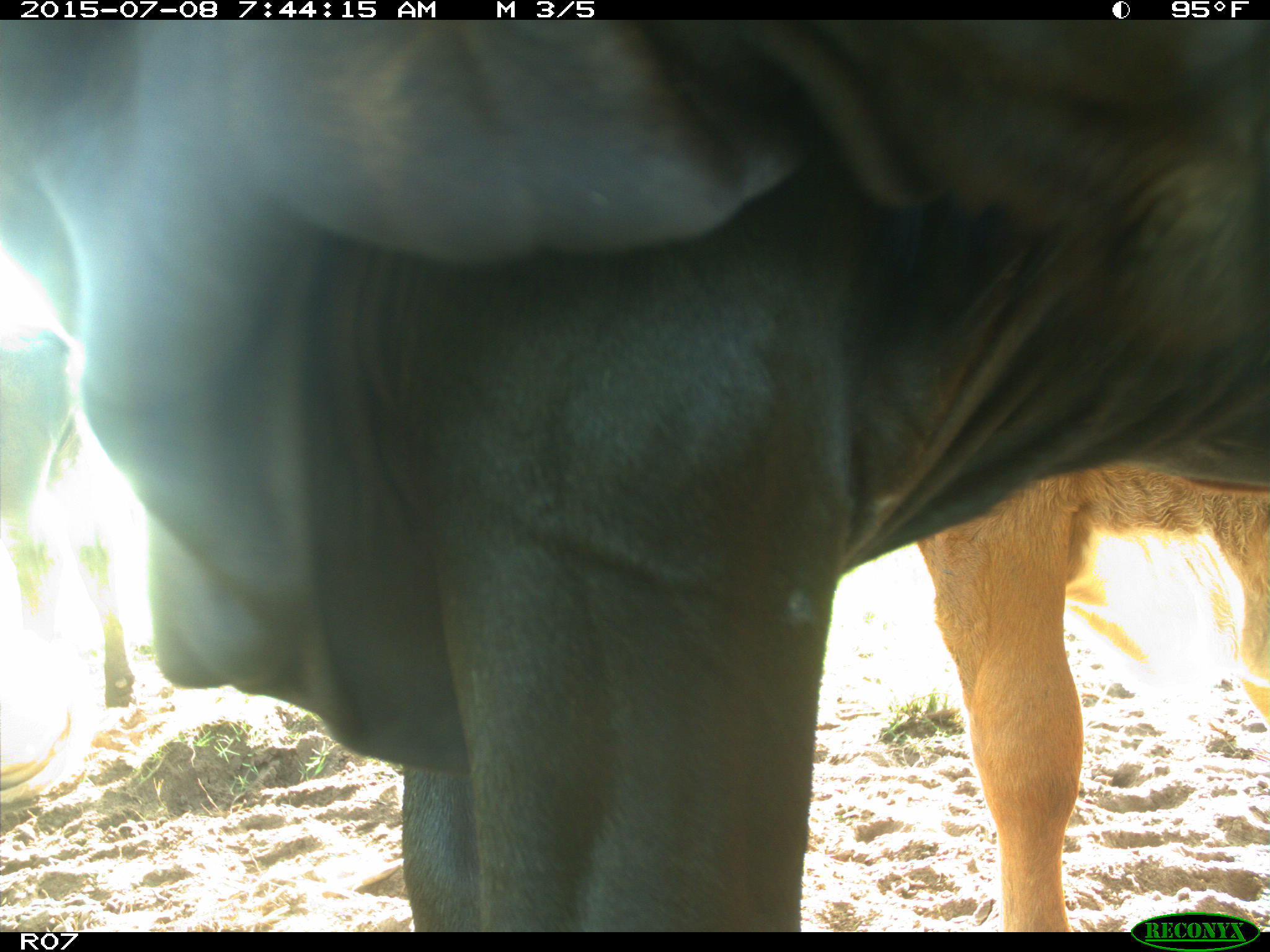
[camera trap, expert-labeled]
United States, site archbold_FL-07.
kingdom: Animalia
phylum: Chordata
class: Mammalia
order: Artiodactyla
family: Bovidae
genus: Bos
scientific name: Bos taurus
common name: domestic cow